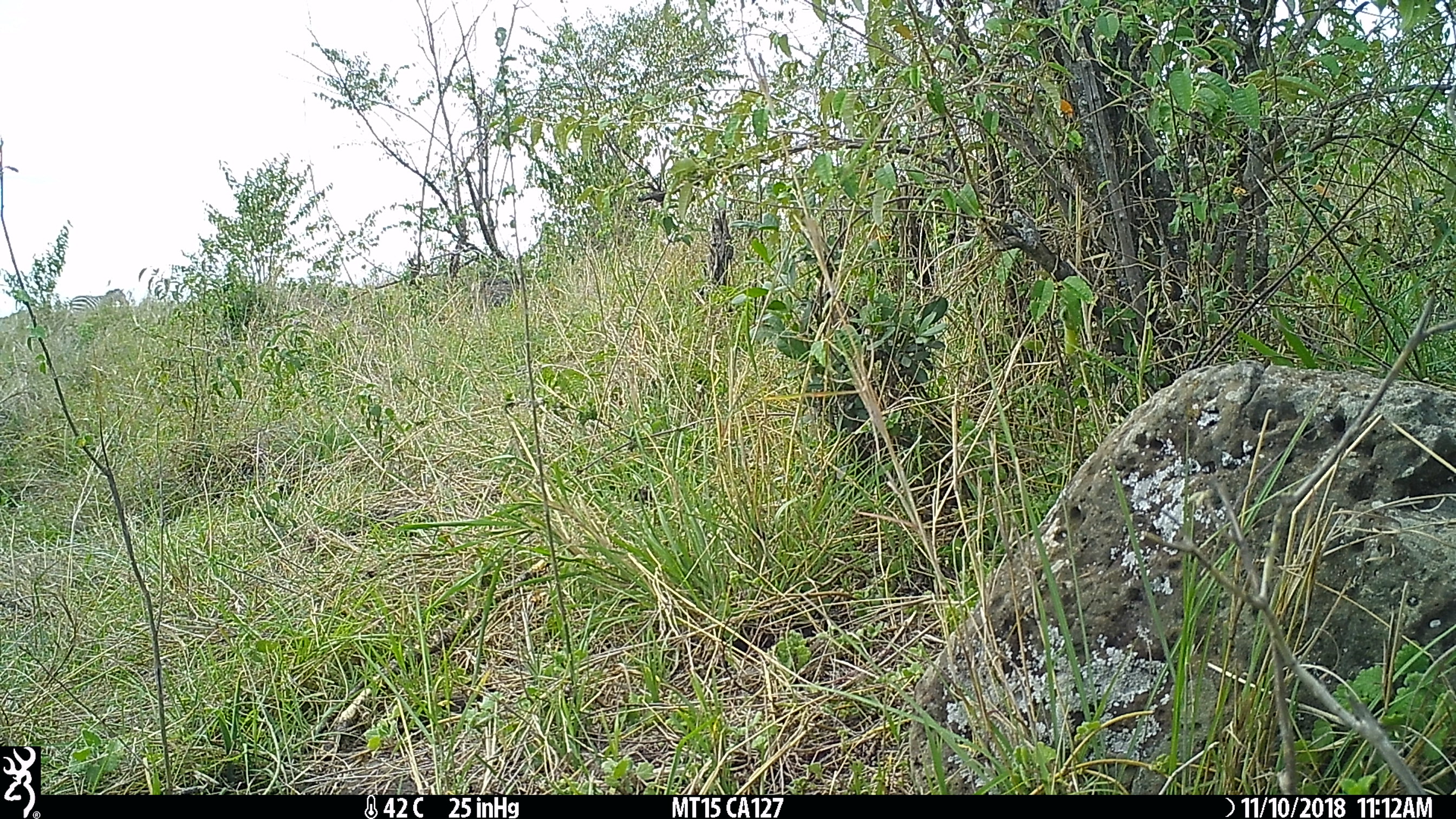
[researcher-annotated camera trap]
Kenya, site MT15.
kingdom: Animalia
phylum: Chordata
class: Mammalia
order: Perissodactyla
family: Equidae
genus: Equus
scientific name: Equus quagga burchellii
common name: burchell's zebra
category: zebra